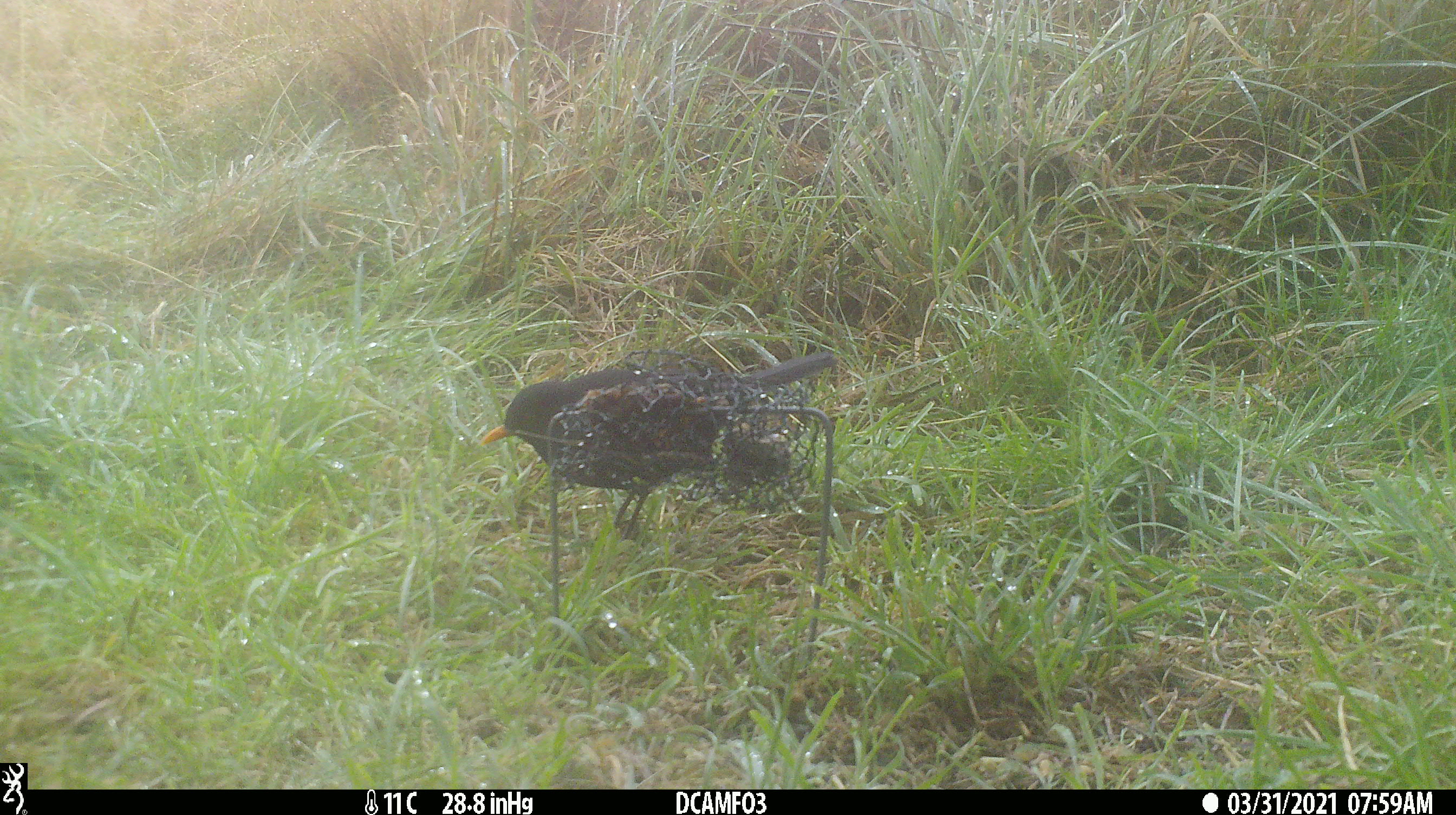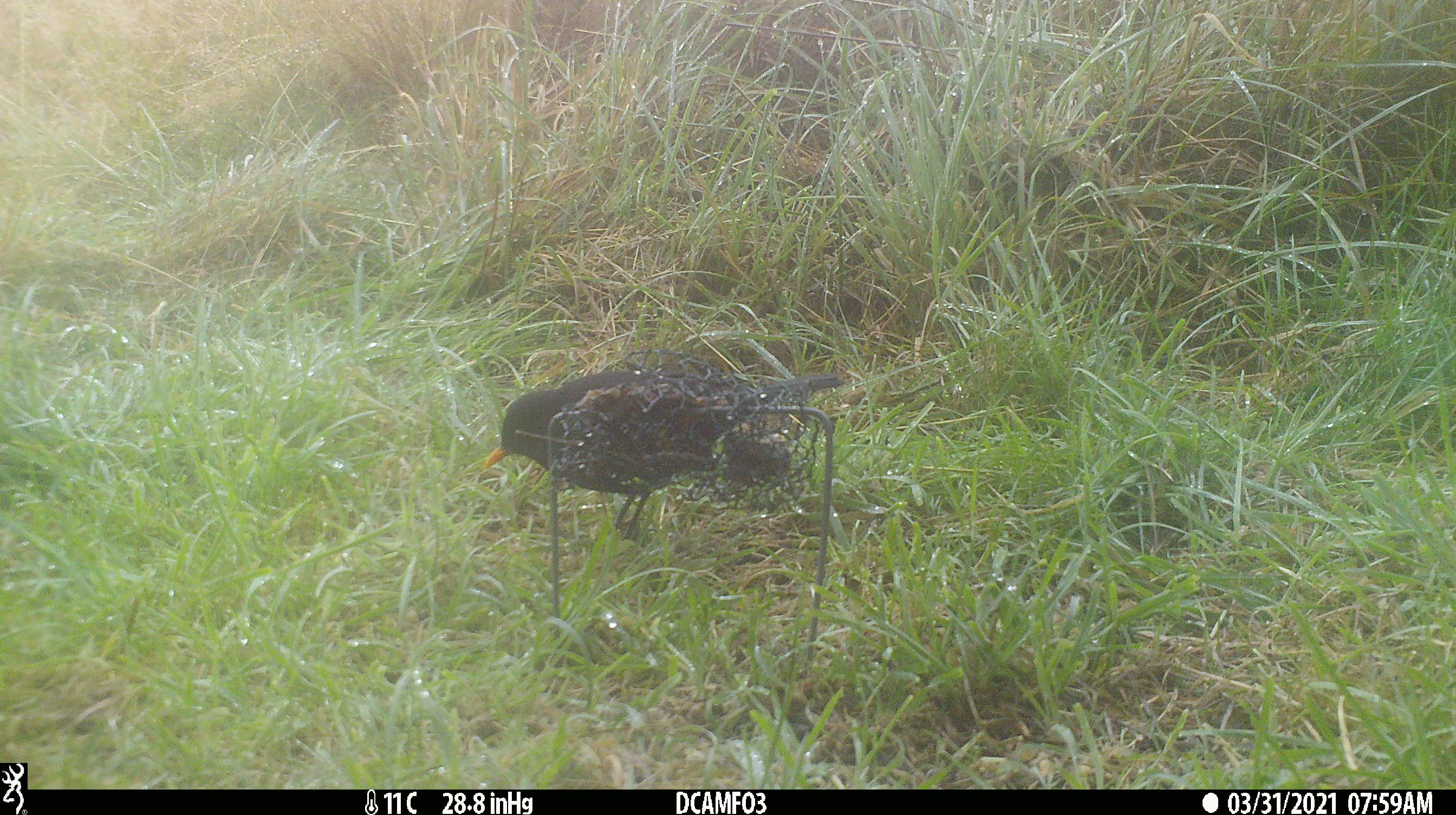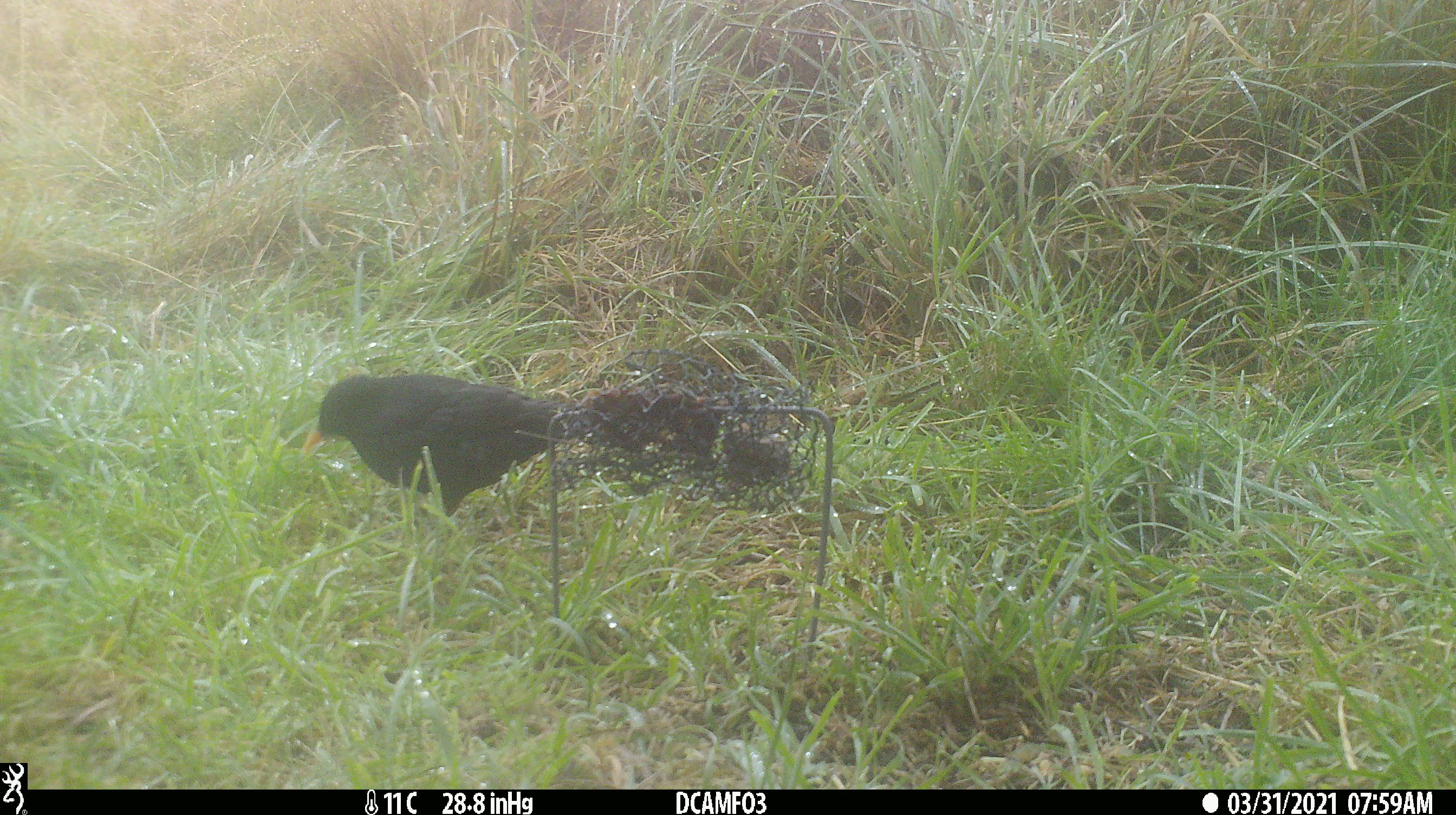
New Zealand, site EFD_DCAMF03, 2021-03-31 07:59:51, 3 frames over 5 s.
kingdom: Animalia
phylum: Chordata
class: Aves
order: Passeriformes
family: Turdidae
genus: Turdus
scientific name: Turdus merula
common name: eurasian blackbird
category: blackbird